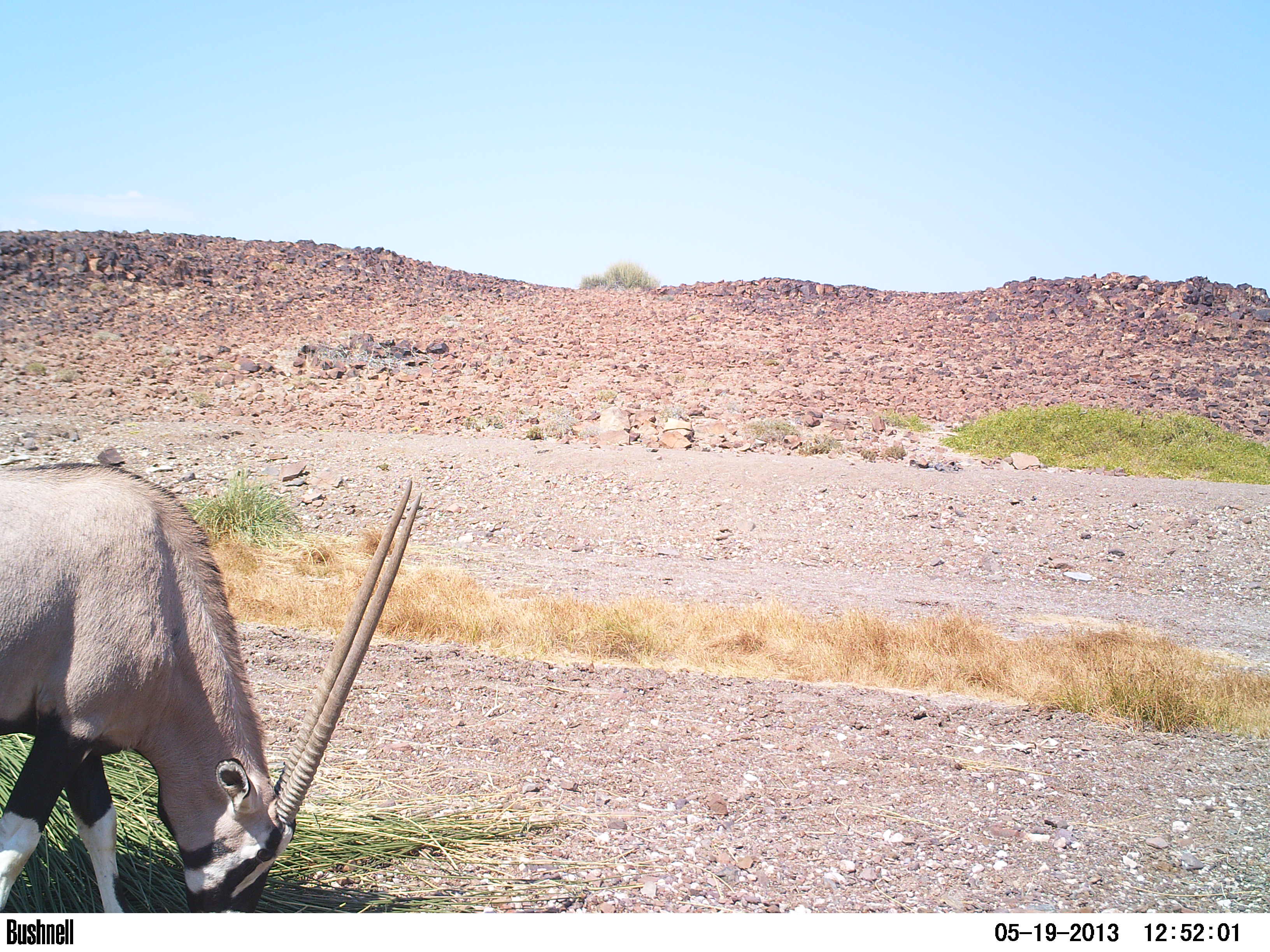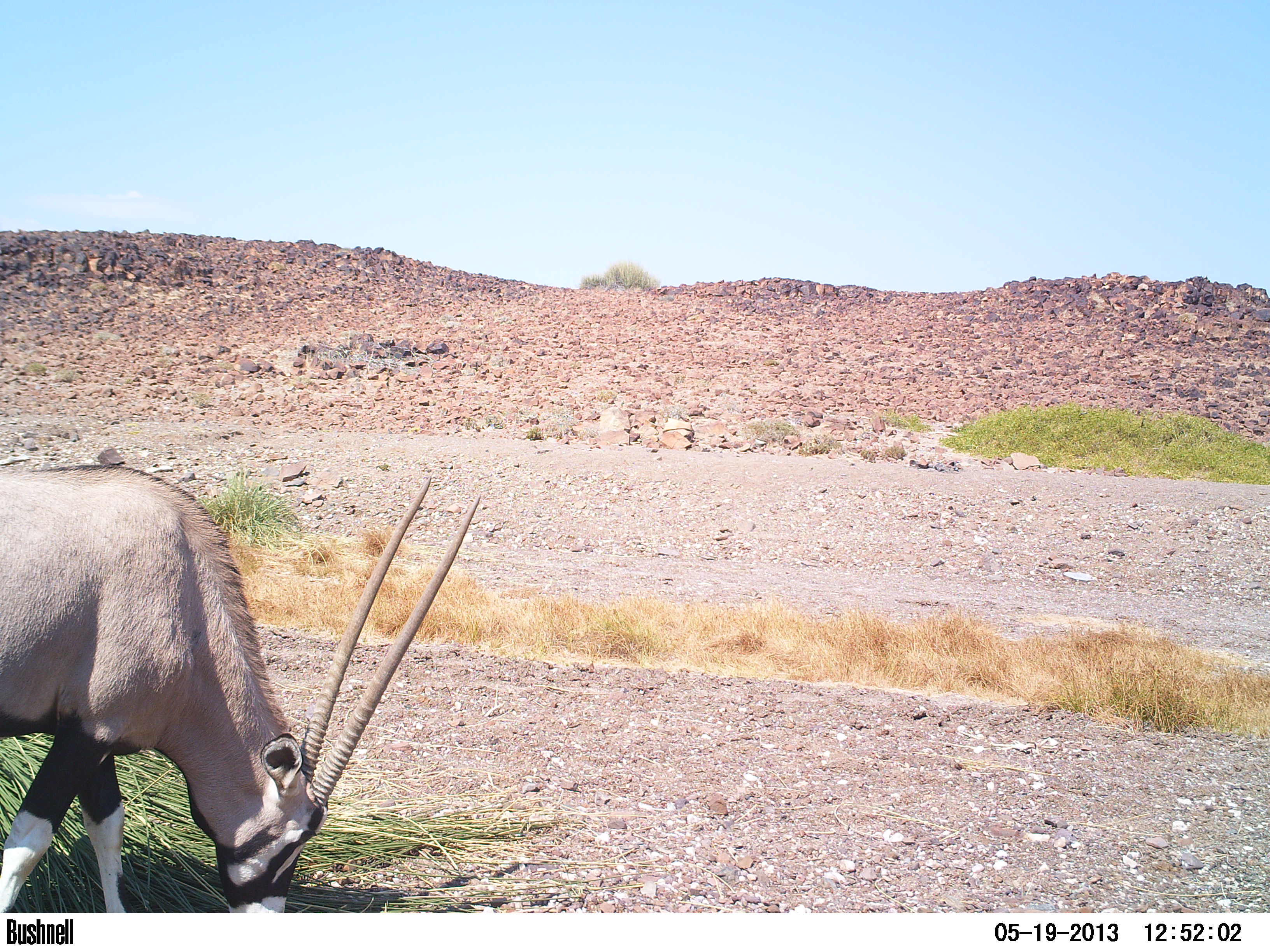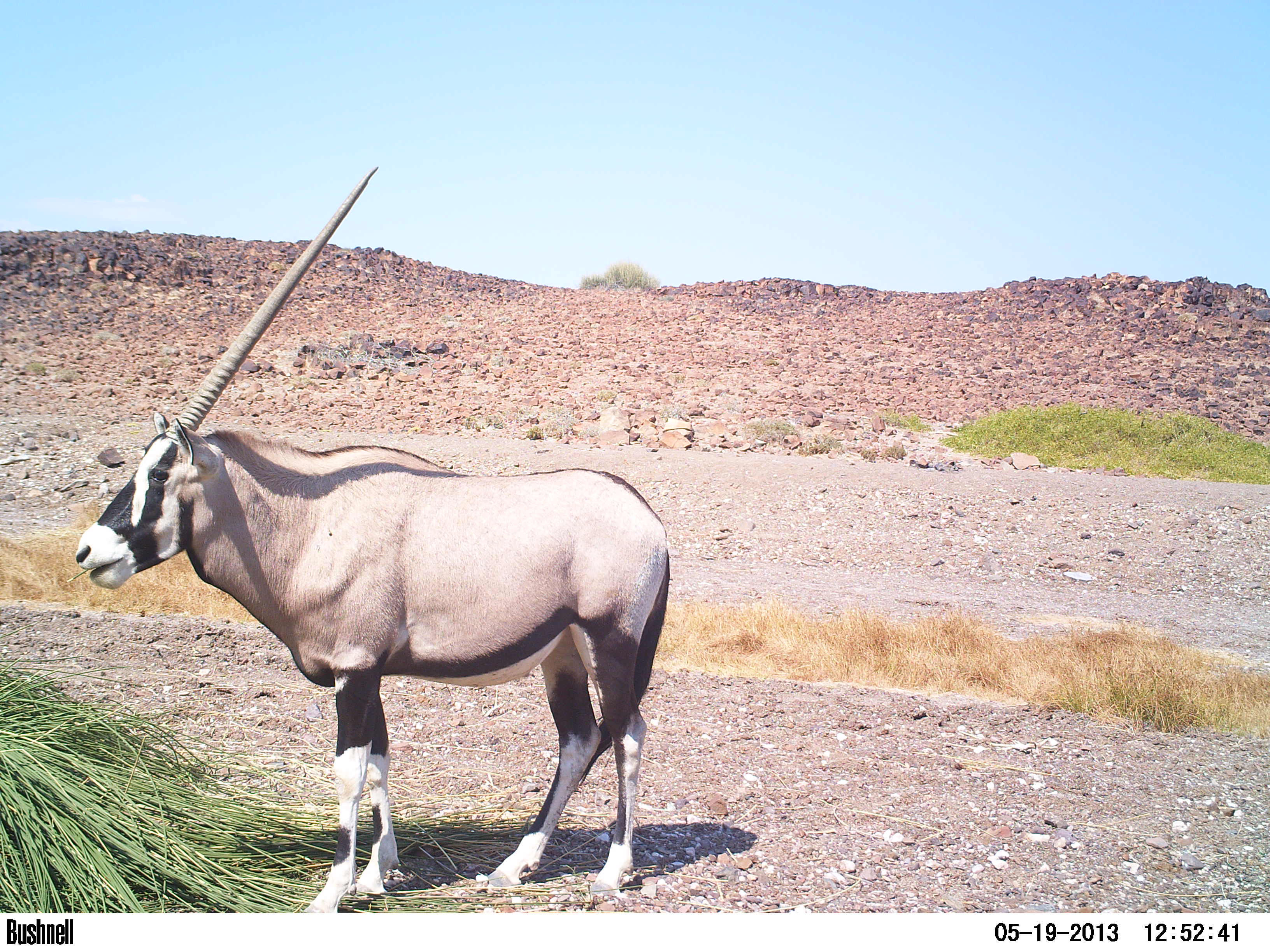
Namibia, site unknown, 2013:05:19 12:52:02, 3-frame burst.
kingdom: Animalia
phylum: Chordata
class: Mammalia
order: Artiodactyla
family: Bovidae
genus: Oryx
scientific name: Oryx gazella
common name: gemsbok